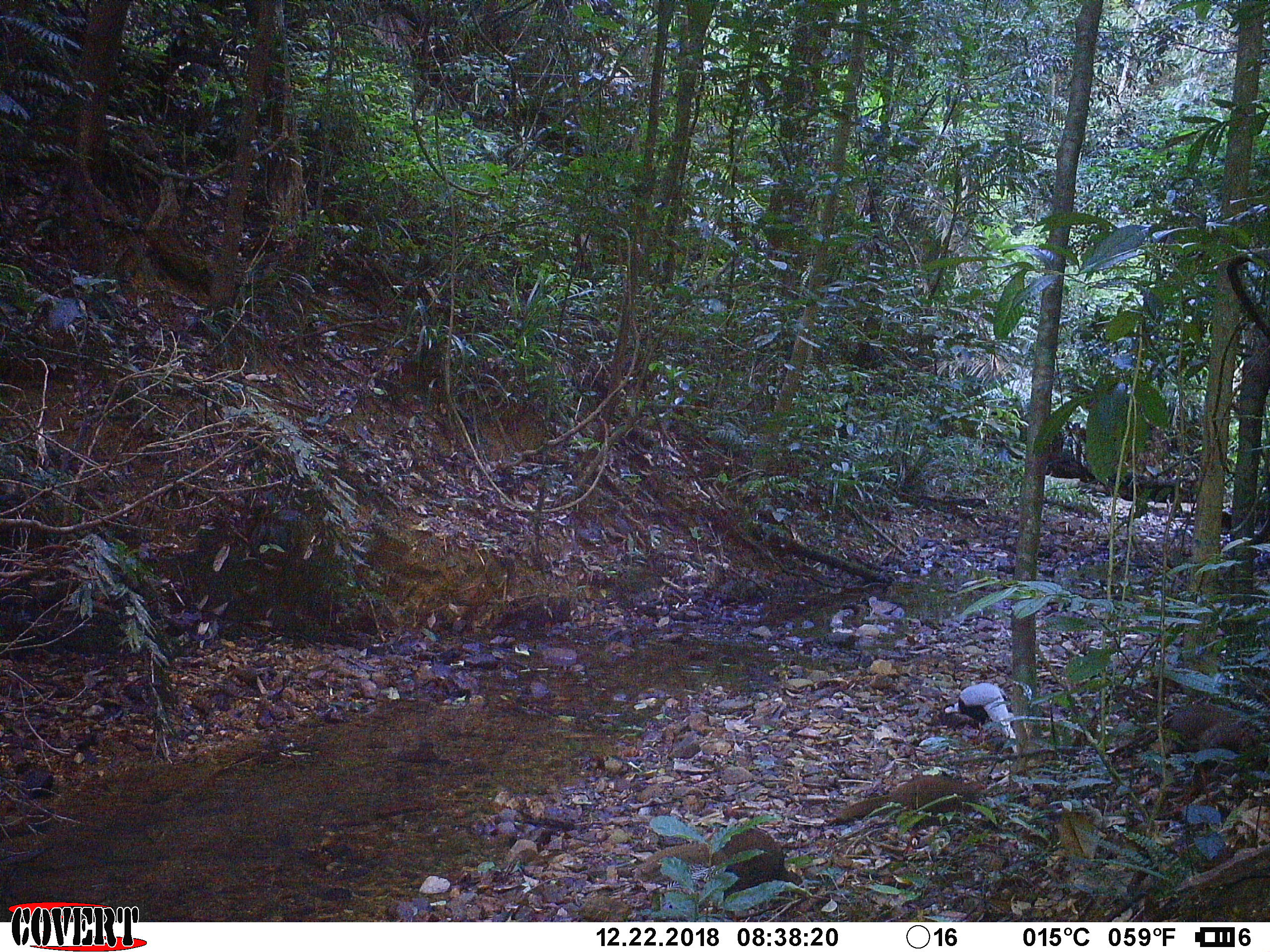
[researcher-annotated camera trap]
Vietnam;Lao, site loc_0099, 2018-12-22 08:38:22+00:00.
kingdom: Animalia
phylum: Chordata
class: Aves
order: Galliformes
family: Phasianidae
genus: Lophura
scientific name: Lophura nycthemera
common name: silver pheasant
Silver pheasant (Lophura nycthemera). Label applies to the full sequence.